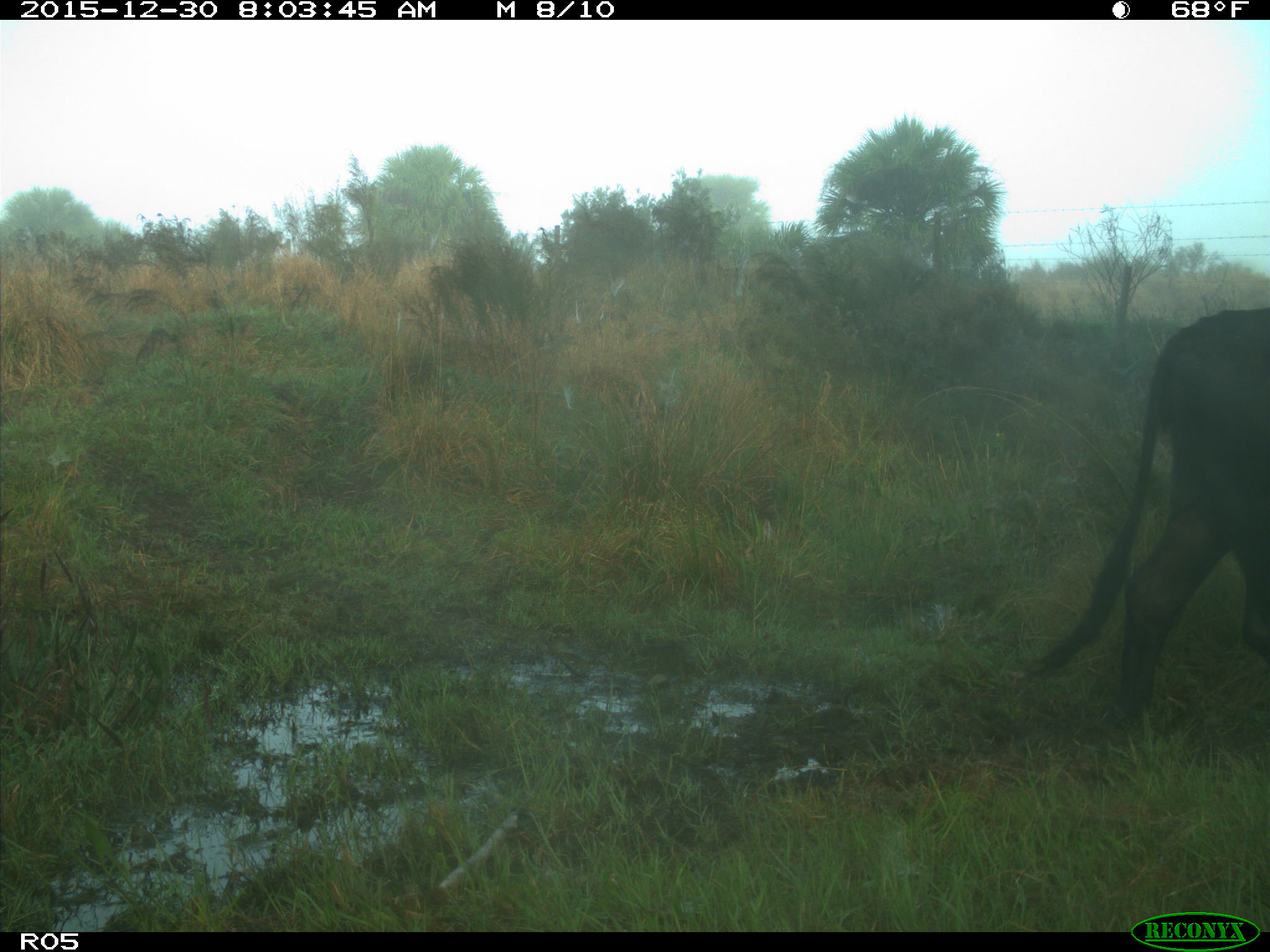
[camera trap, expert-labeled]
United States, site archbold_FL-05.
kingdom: Animalia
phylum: Chordata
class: Mammalia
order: Artiodactyla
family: Bovidae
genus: Bos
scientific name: Bos taurus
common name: domestic cow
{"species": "Bos taurus (domestic cow)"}